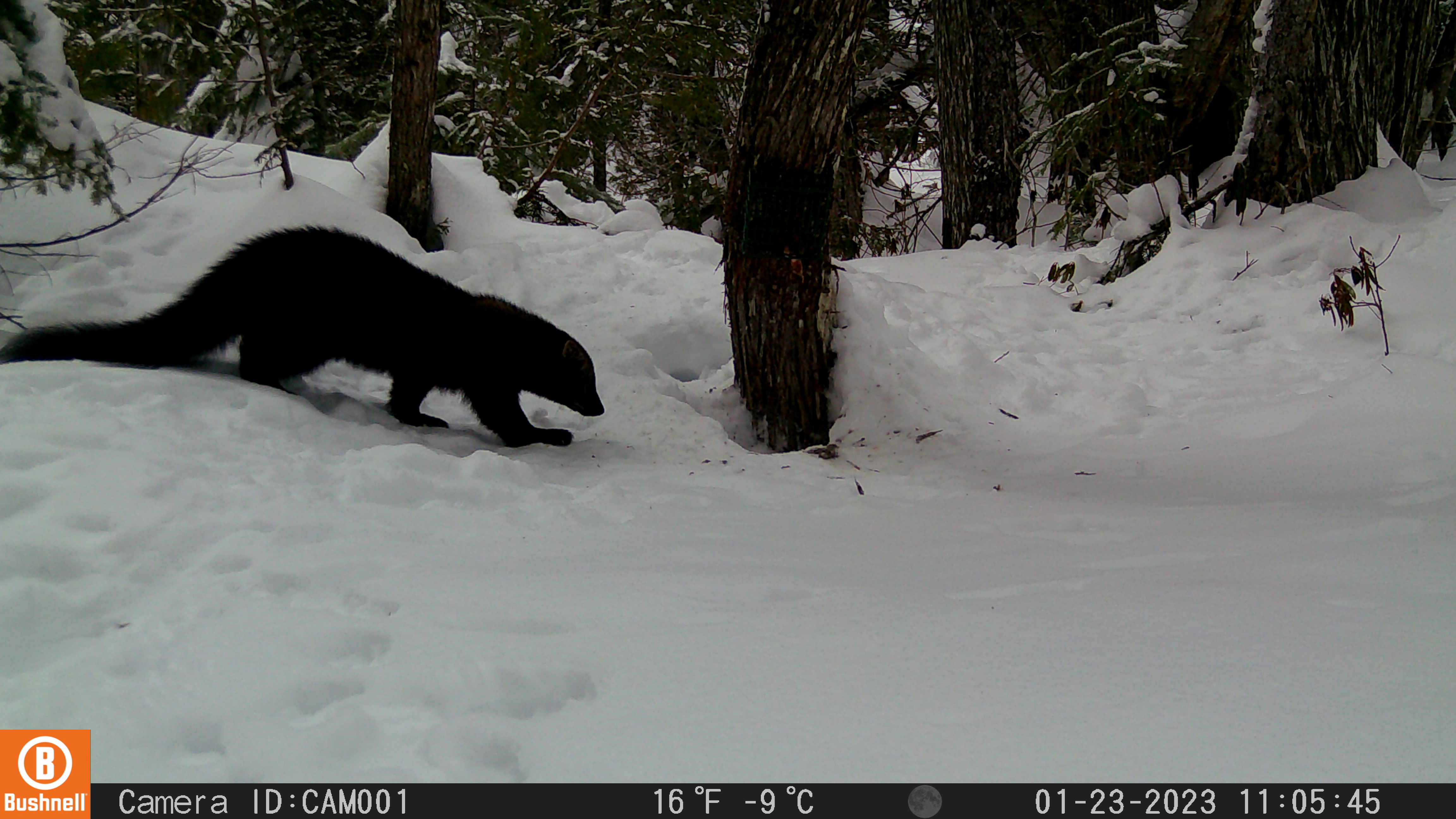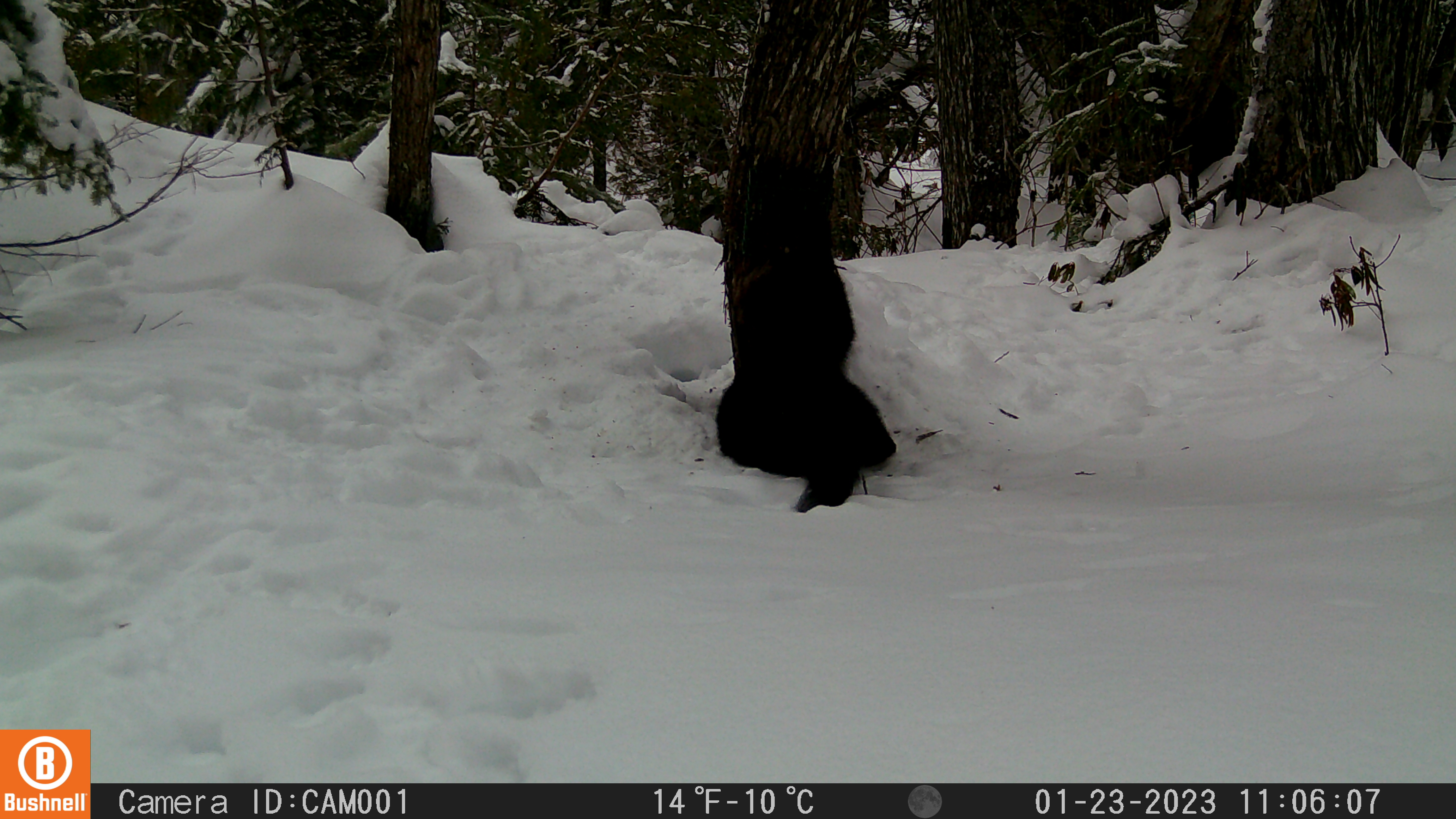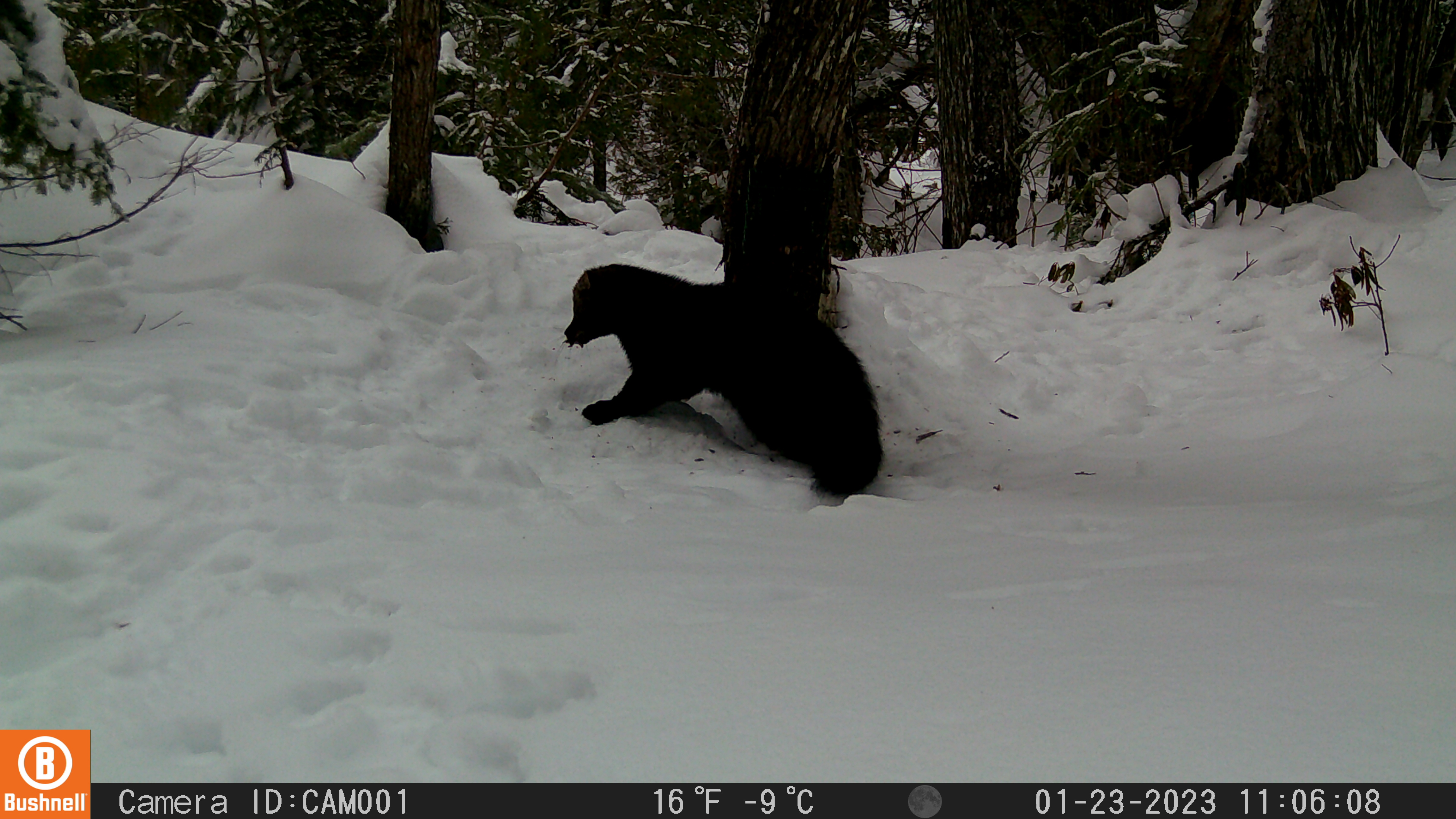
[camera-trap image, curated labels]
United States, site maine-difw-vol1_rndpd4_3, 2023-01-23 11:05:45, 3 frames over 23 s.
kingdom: Animalia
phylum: Chordata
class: Mammalia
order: Carnivora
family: Mustelidae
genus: Pekania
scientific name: Pekania pennanti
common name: fisher